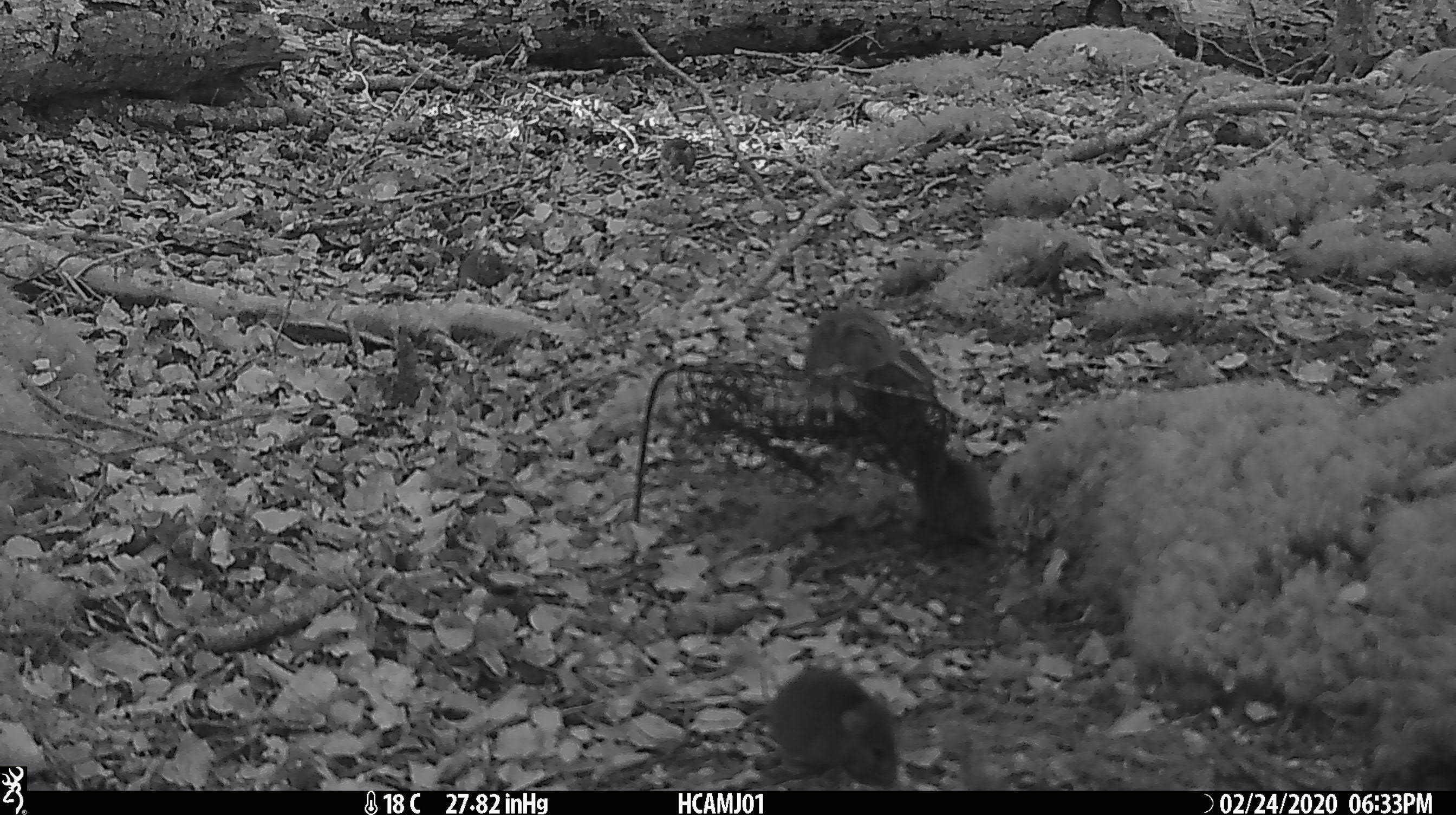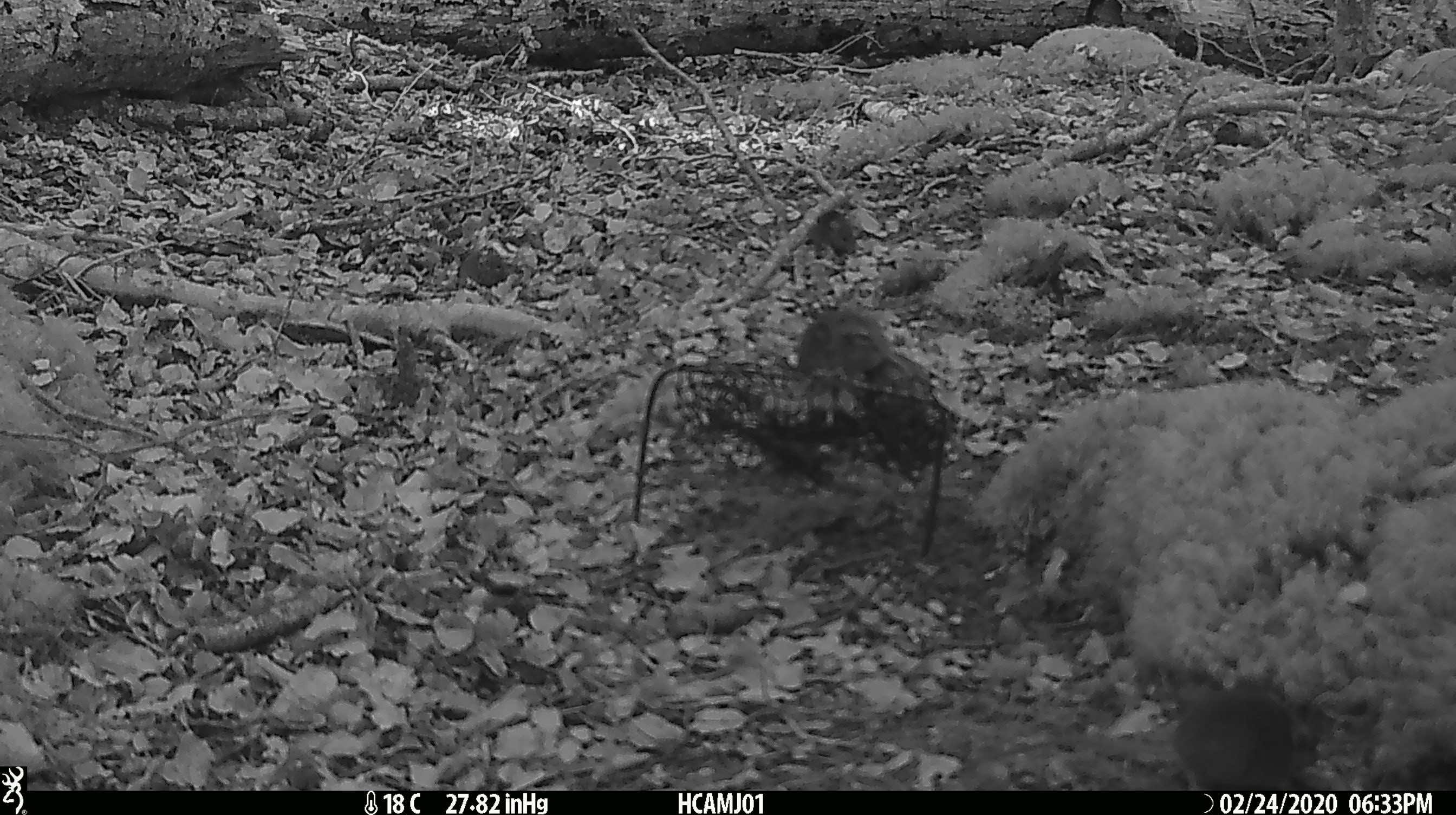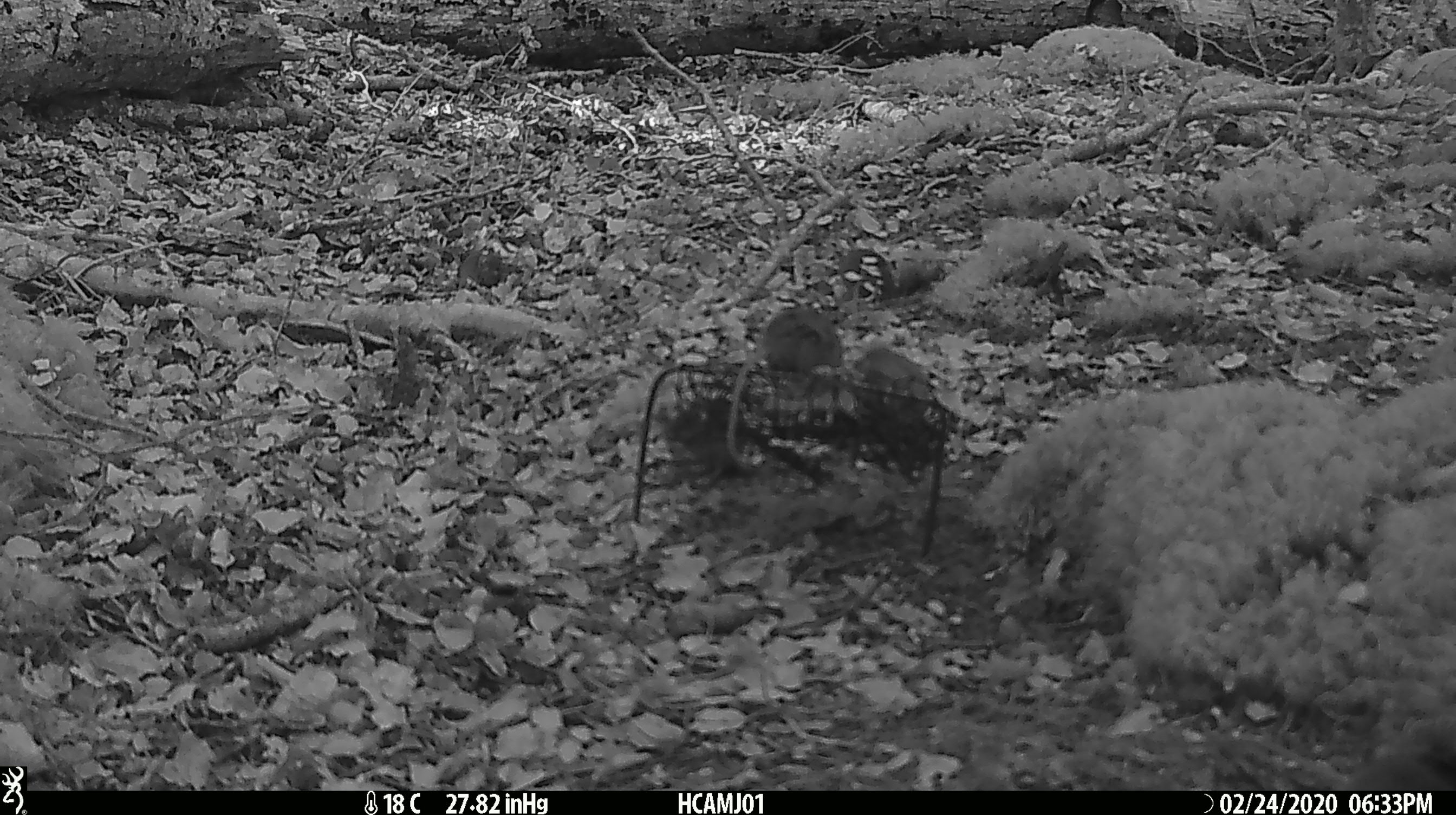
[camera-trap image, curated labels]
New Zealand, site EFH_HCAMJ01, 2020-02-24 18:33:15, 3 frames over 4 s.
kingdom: Animalia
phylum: Chordata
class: Mammalia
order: Rodentia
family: Muridae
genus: Mus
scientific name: Mus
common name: mouse